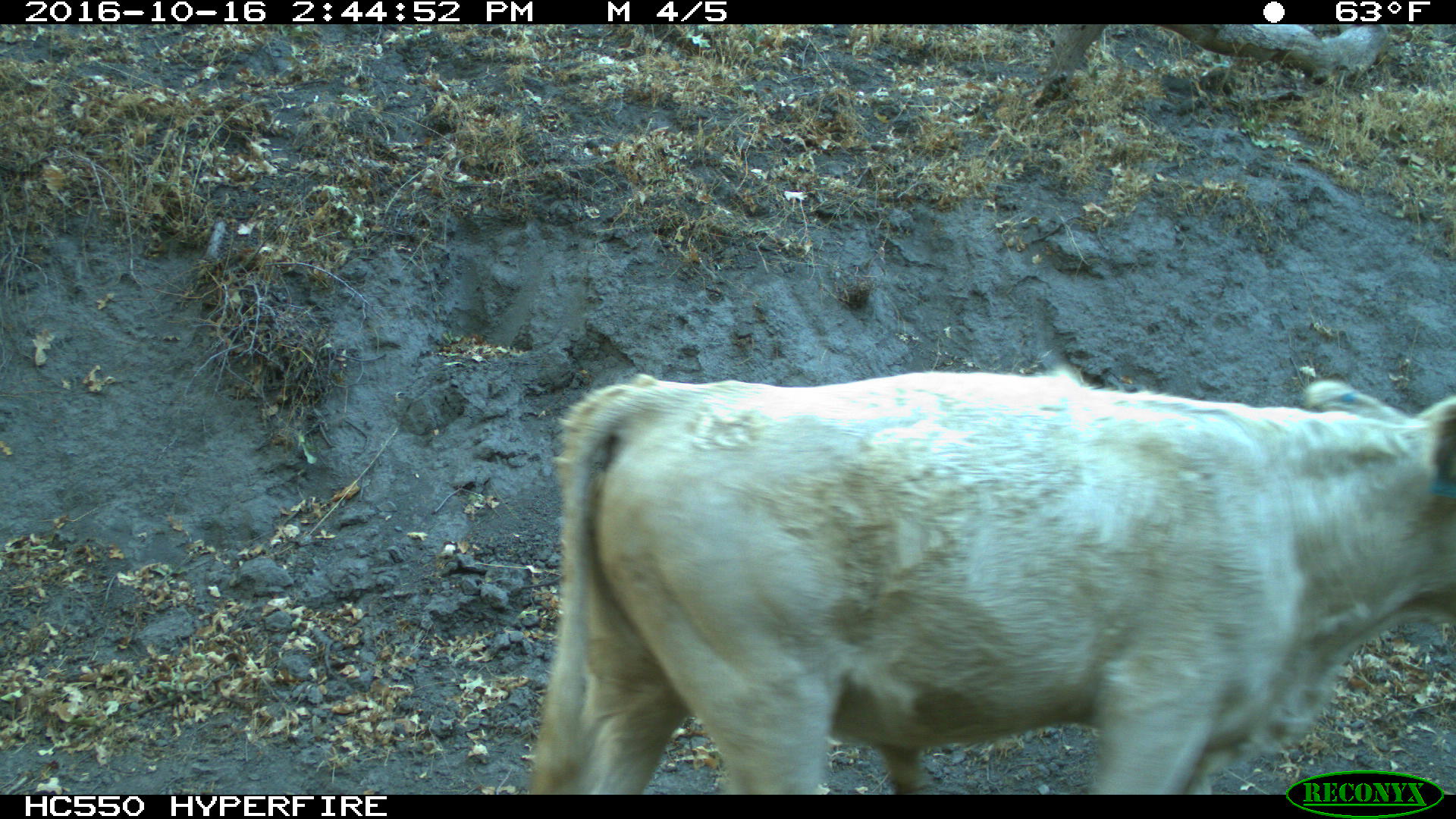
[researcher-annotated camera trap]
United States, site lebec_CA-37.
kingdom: Animalia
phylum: Chordata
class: Mammalia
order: Artiodactyla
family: Bovidae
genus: Bos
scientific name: Bos taurus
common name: domestic cow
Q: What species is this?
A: Bos taurus (domestic cow).